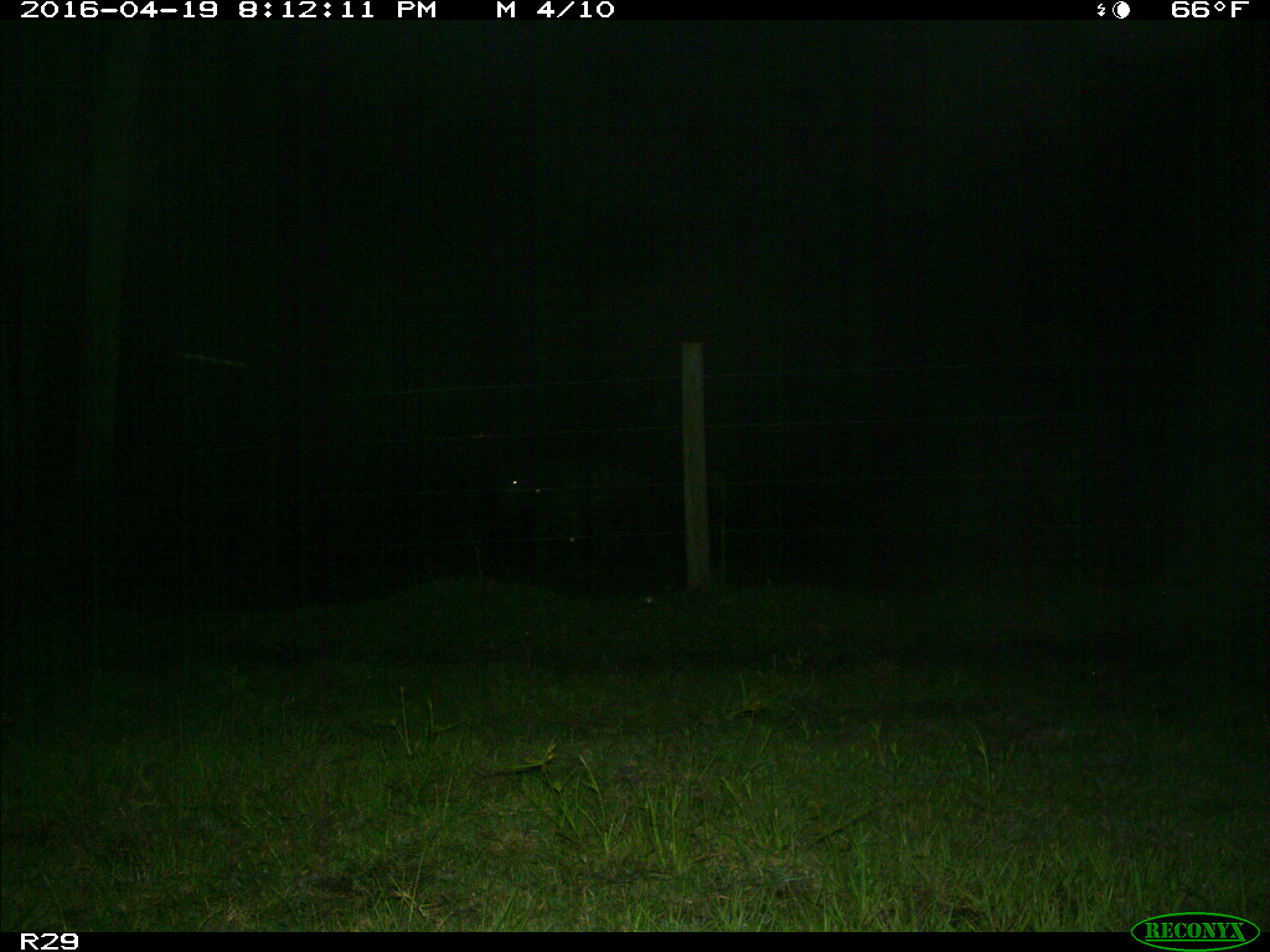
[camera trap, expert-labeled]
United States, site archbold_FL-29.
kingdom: Animalia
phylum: Chordata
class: Mammalia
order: Artiodactyla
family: Bovidae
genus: Bos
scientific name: Bos taurus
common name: domestic cow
Bos taurus (domestic cow).